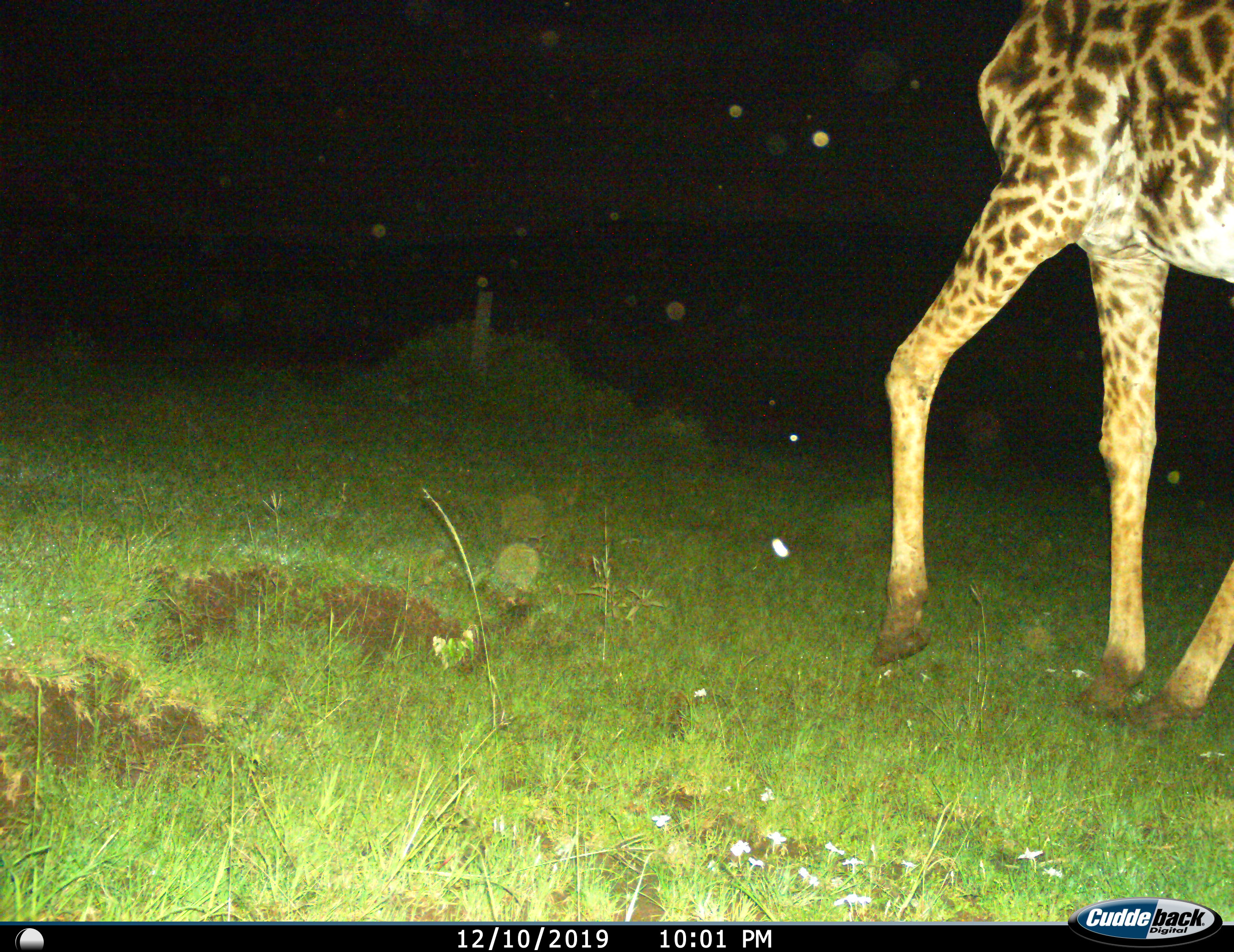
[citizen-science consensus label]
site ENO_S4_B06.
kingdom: Animalia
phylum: Chordata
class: Mammalia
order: Artiodactyla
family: Giraffidae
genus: Giraffa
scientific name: Giraffa camelopardalis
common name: giraffe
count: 1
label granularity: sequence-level